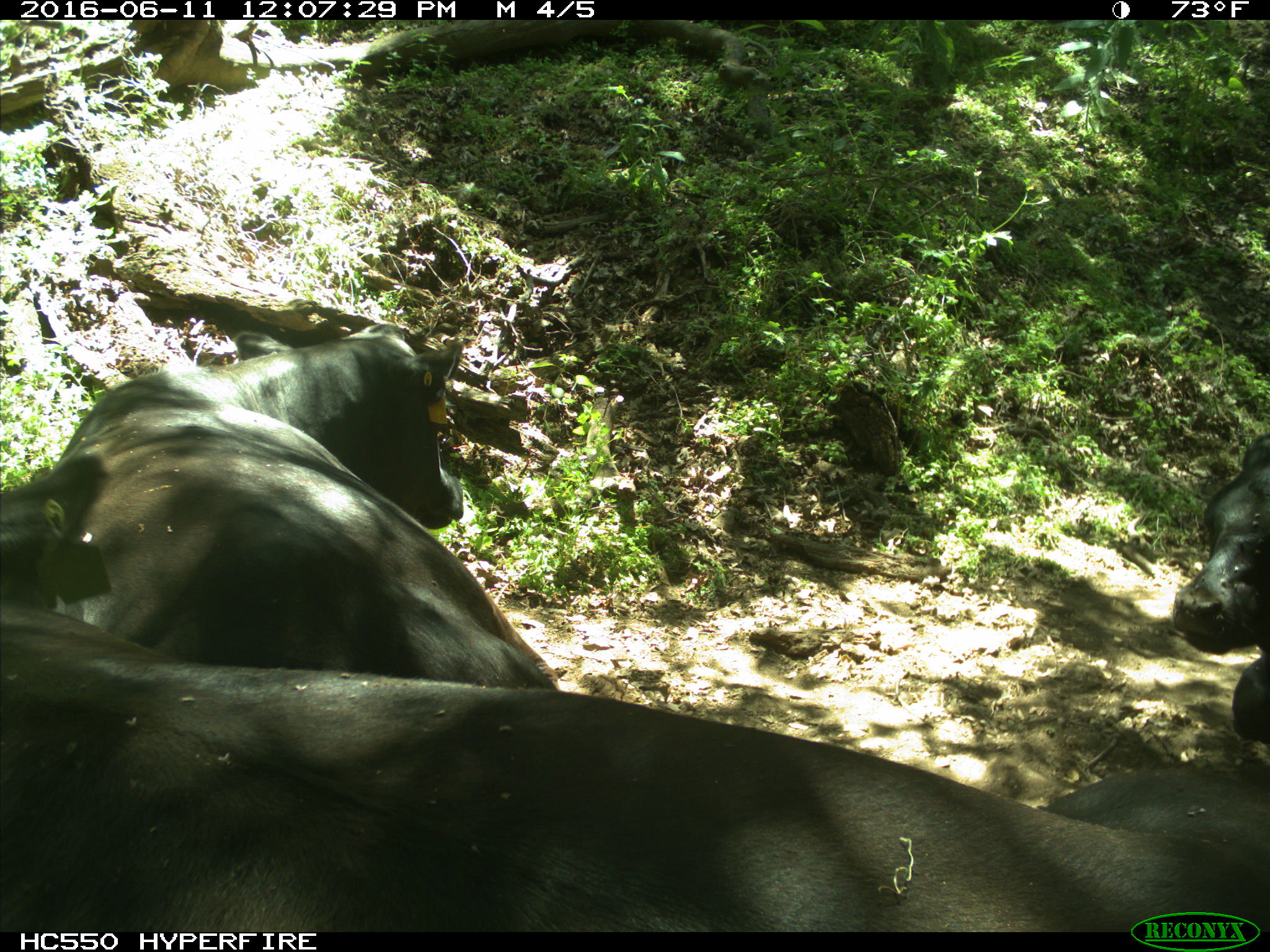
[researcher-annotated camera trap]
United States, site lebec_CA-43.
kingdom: Animalia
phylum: Chordata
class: Mammalia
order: Artiodactyla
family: Bovidae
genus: Bos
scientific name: Bos taurus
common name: domestic cow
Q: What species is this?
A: Bos taurus (domestic cow).